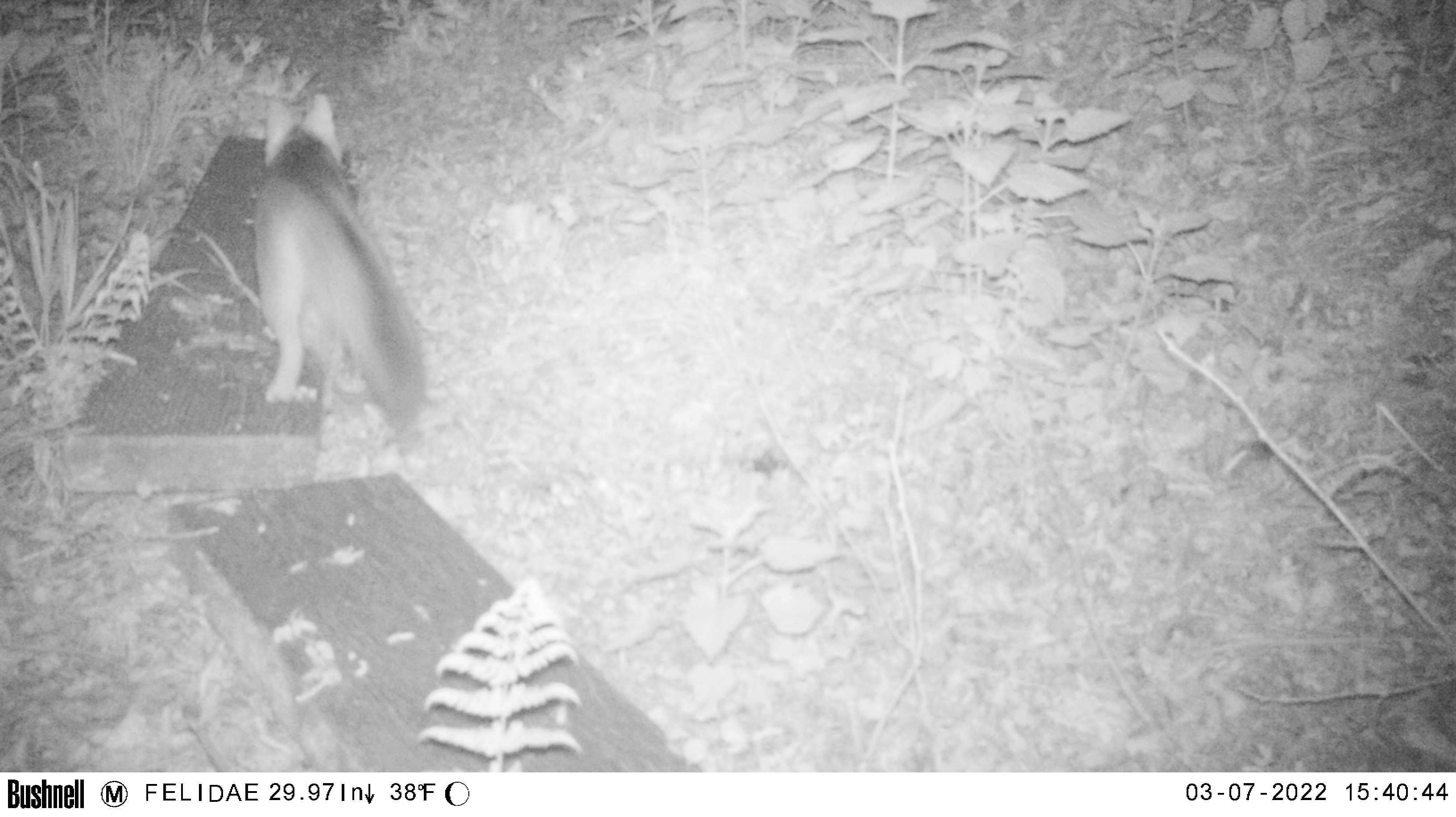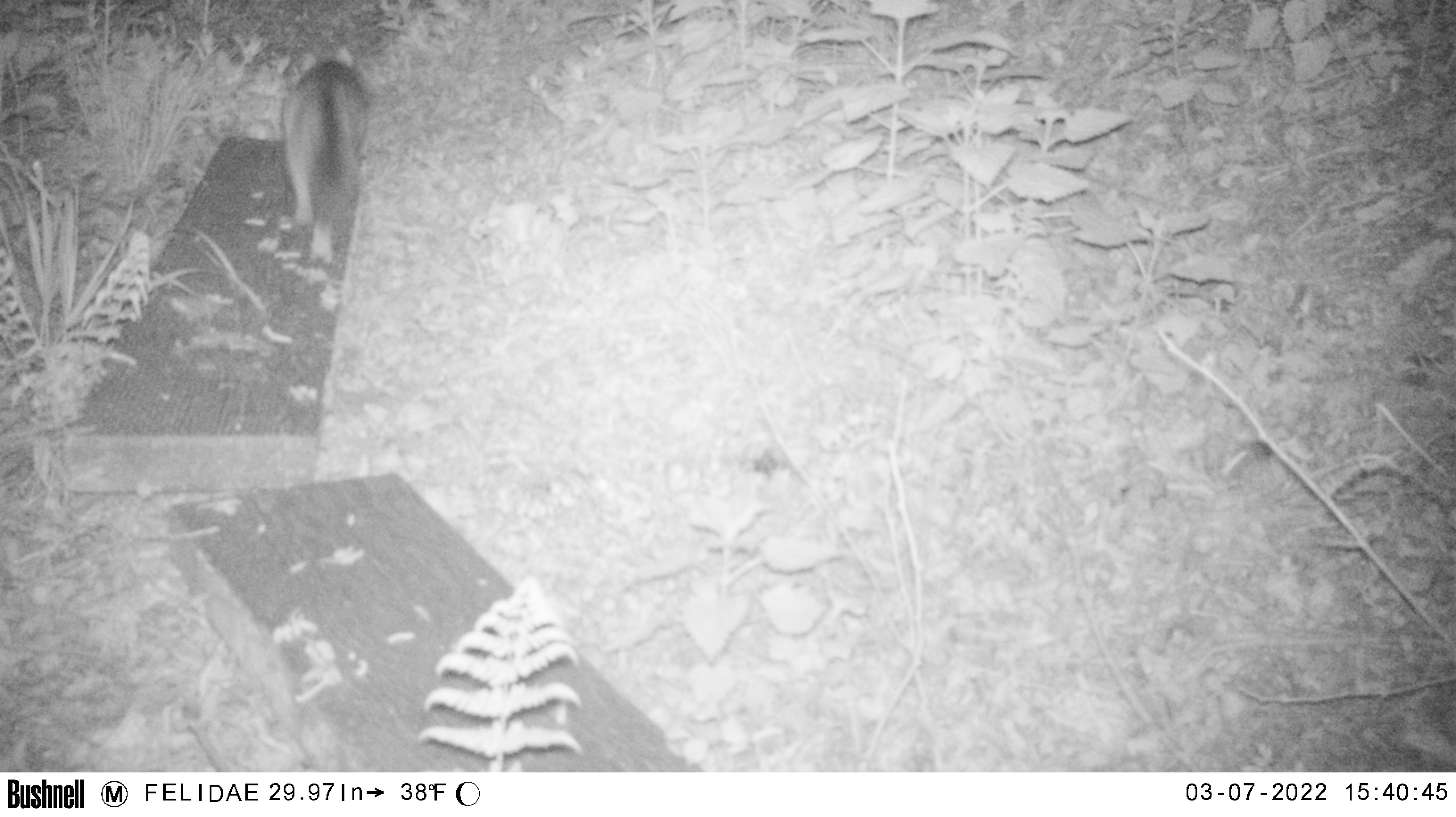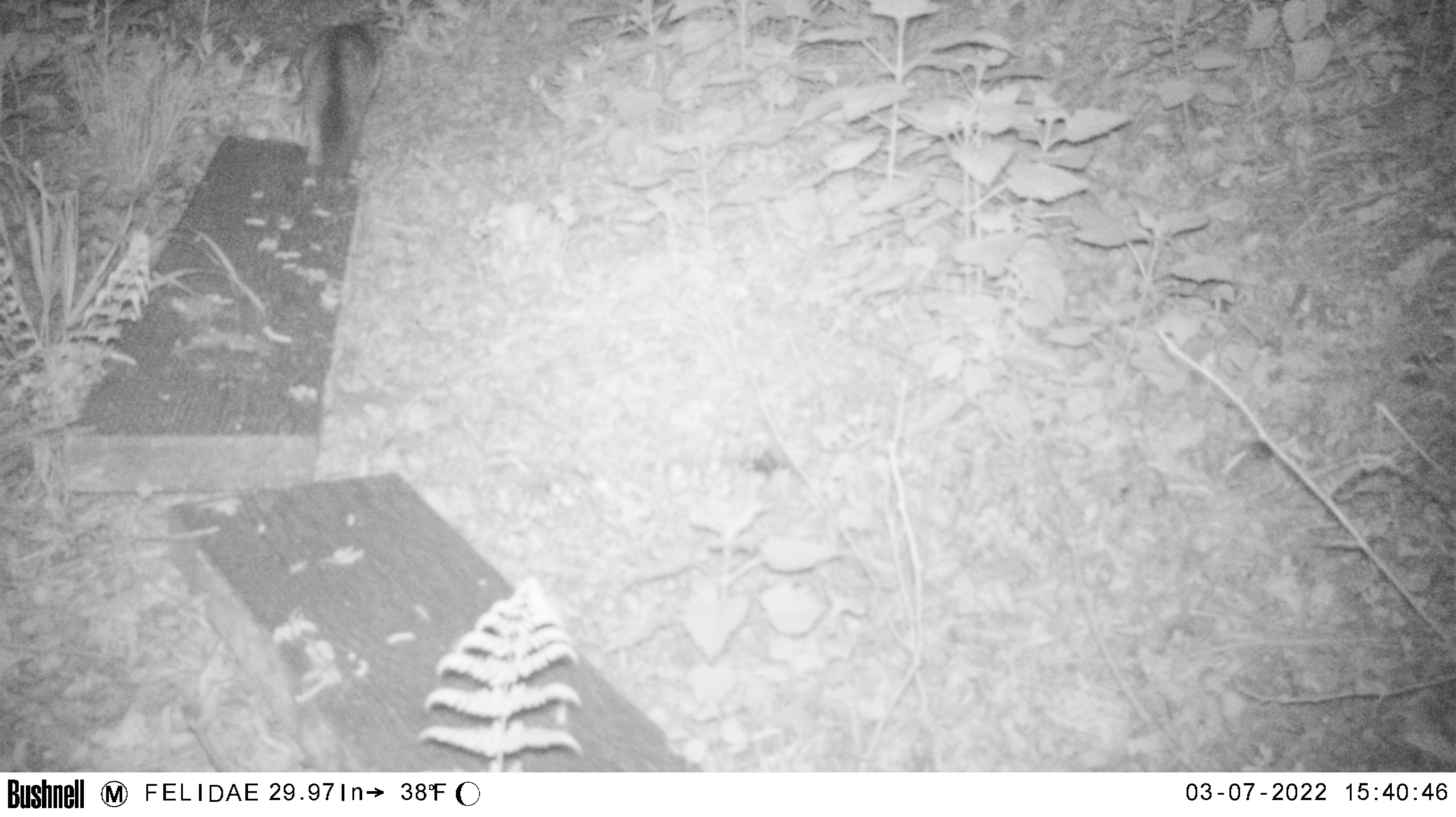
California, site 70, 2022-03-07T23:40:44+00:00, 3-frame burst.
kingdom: Animalia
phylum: Chordata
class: Mammalia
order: Carnivora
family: Canidae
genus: Urocyon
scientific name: Urocyon cinereoargenteus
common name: gray fox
Gray fox (Urocyon cinereoargenteus).